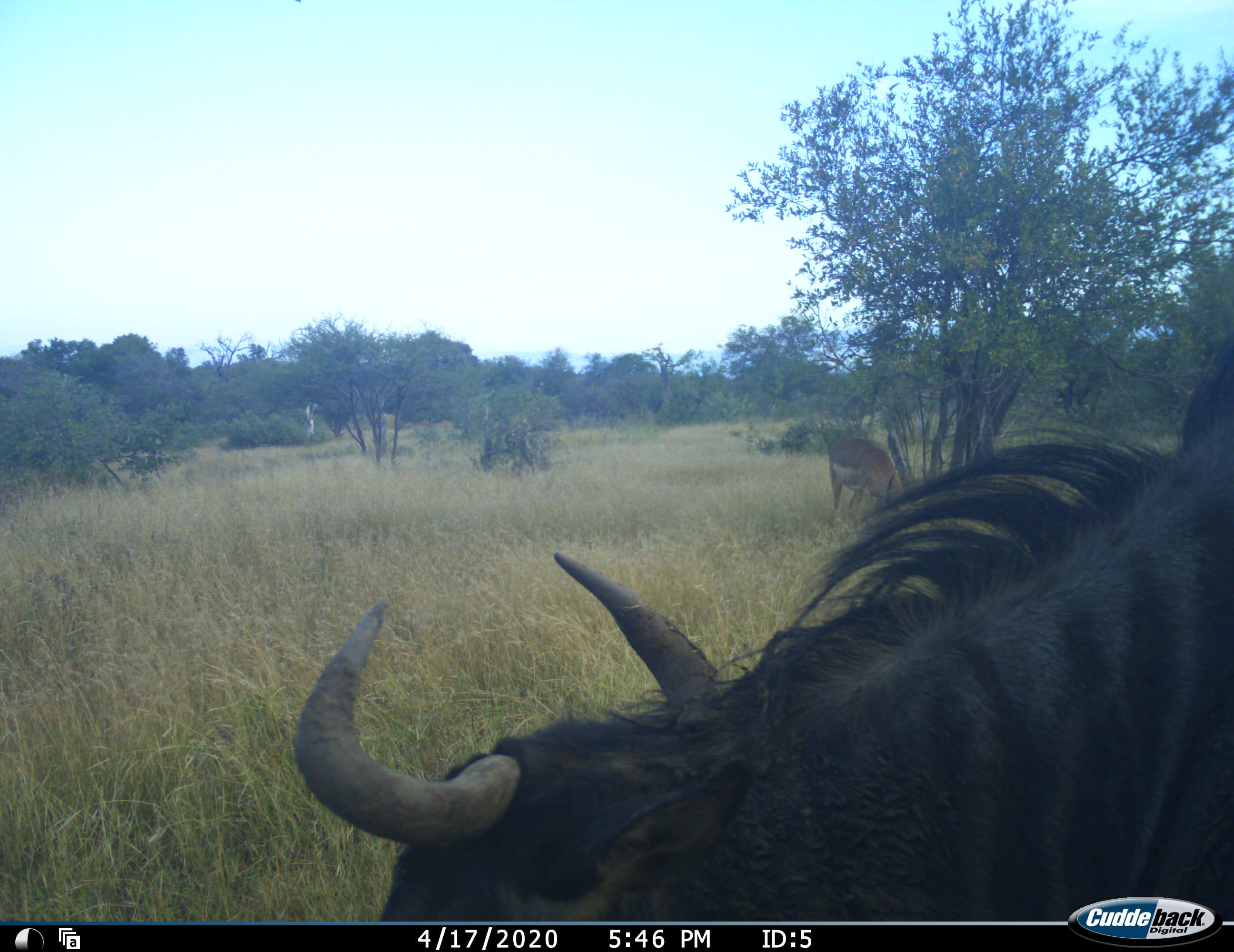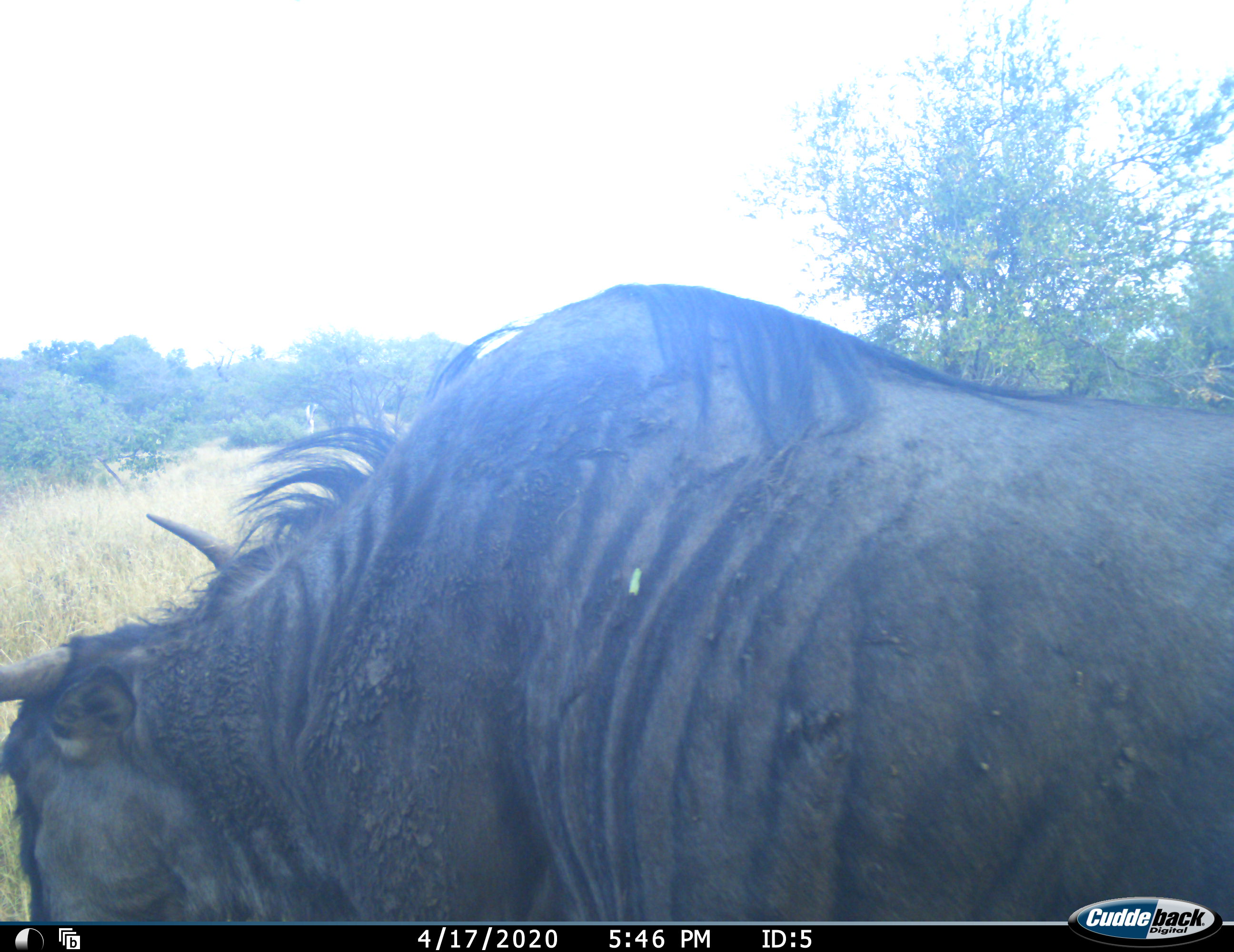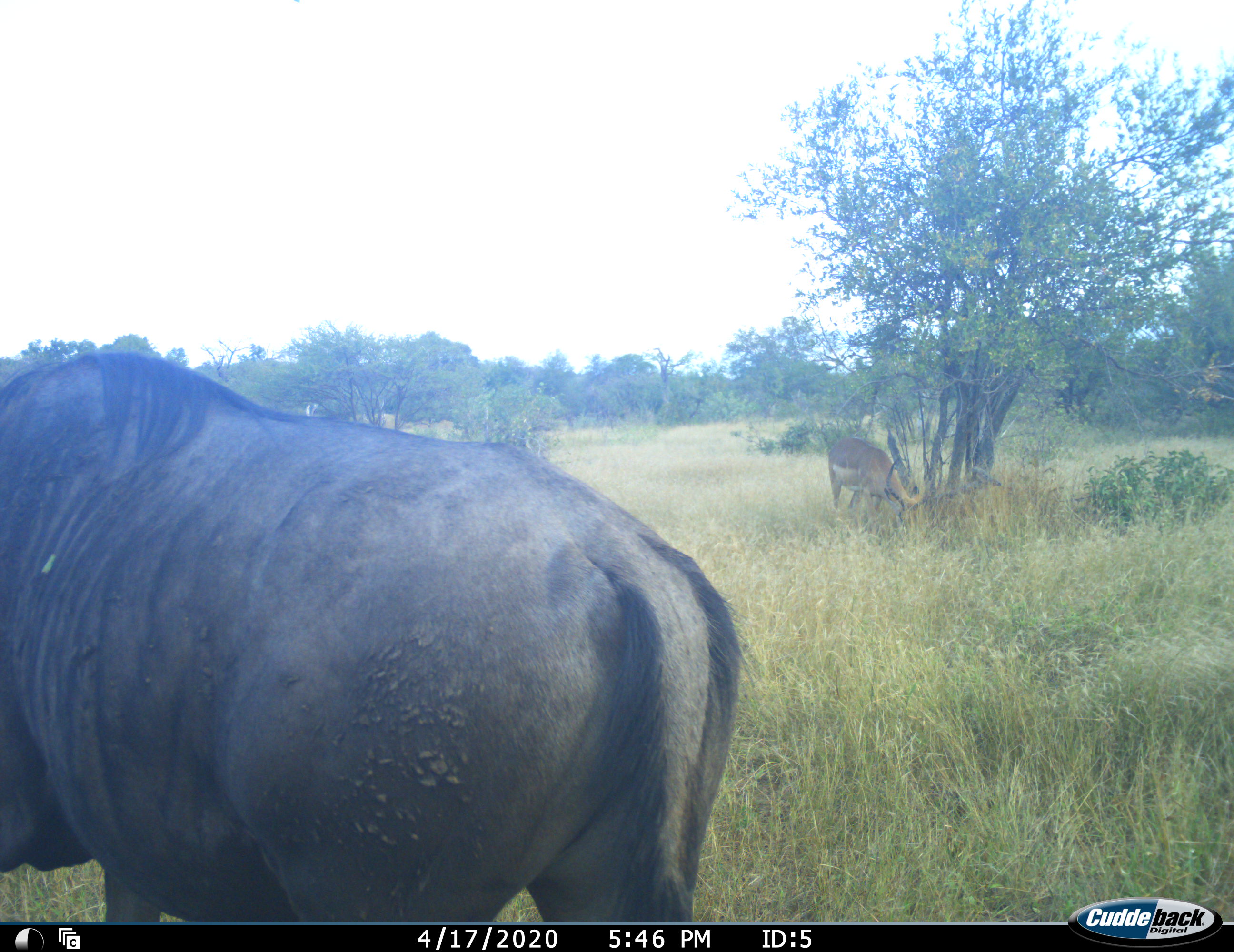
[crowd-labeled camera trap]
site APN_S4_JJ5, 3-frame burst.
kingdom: Animalia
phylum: Chordata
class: Mammalia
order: Artiodactyla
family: Bovidae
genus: Aepyceros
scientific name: Aepyceros melampus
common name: impala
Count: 1.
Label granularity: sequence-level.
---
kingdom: Animalia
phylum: Chordata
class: Mammalia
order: Artiodactyla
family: Bovidae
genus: Connochaetes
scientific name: Connochaetes taurinus taurinus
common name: blue wildebeest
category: wildebeestblue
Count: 1.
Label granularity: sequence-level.